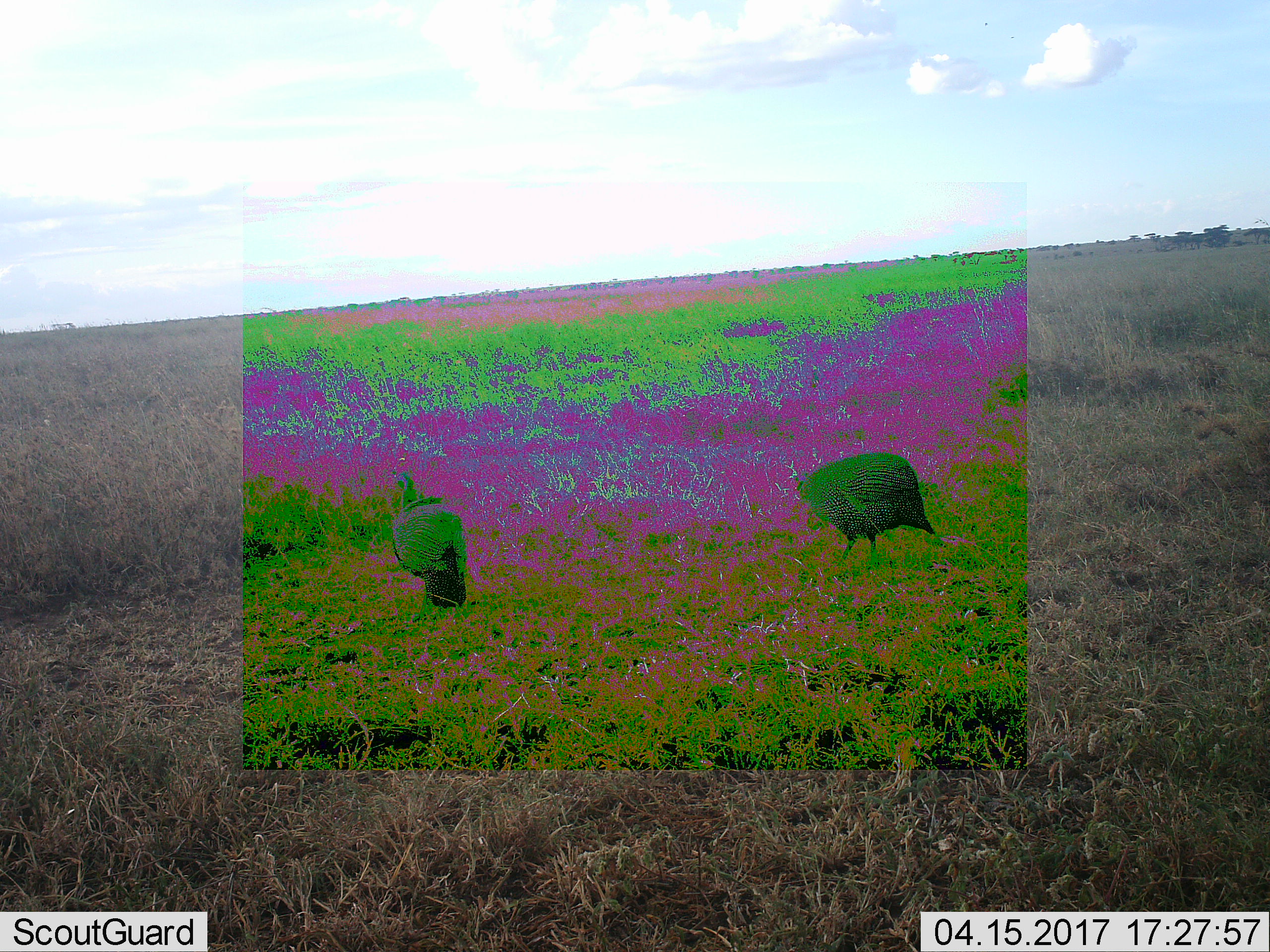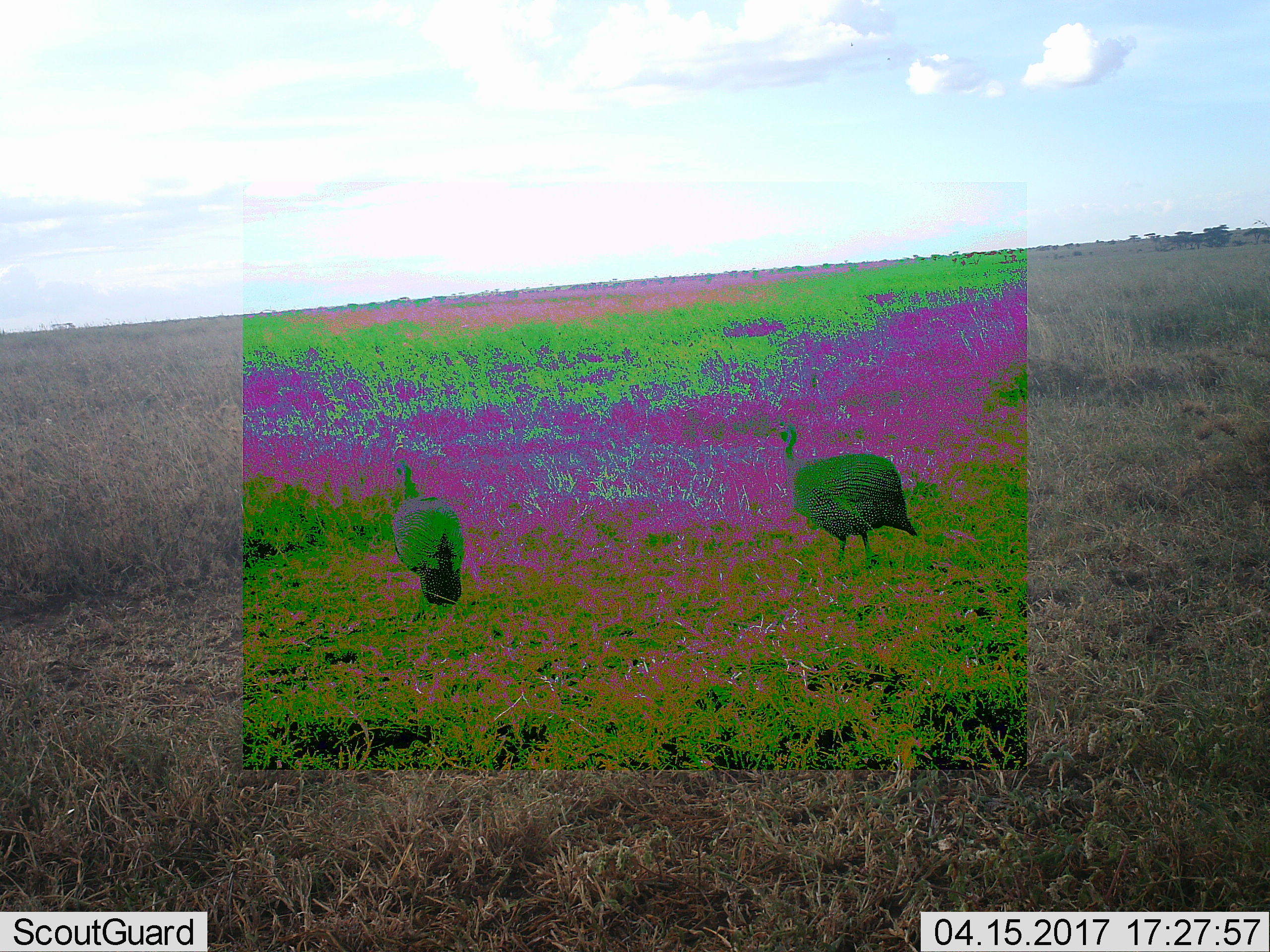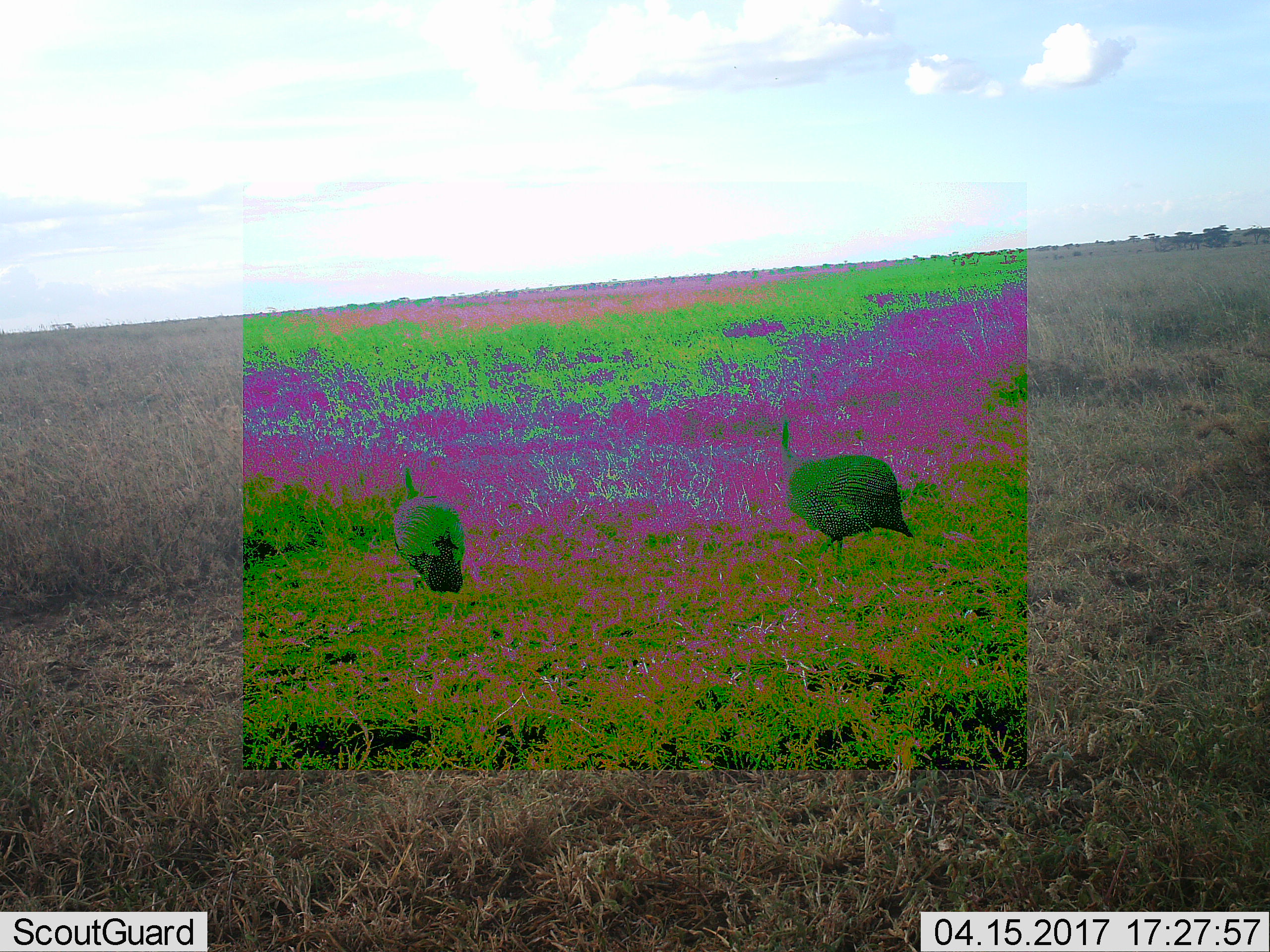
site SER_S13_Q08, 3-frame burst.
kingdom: Animalia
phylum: Chordata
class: Aves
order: Galliformes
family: Numididae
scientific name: Numididae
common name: guineafowl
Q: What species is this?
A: Guineafowl (Numididae).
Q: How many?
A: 2.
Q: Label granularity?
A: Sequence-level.